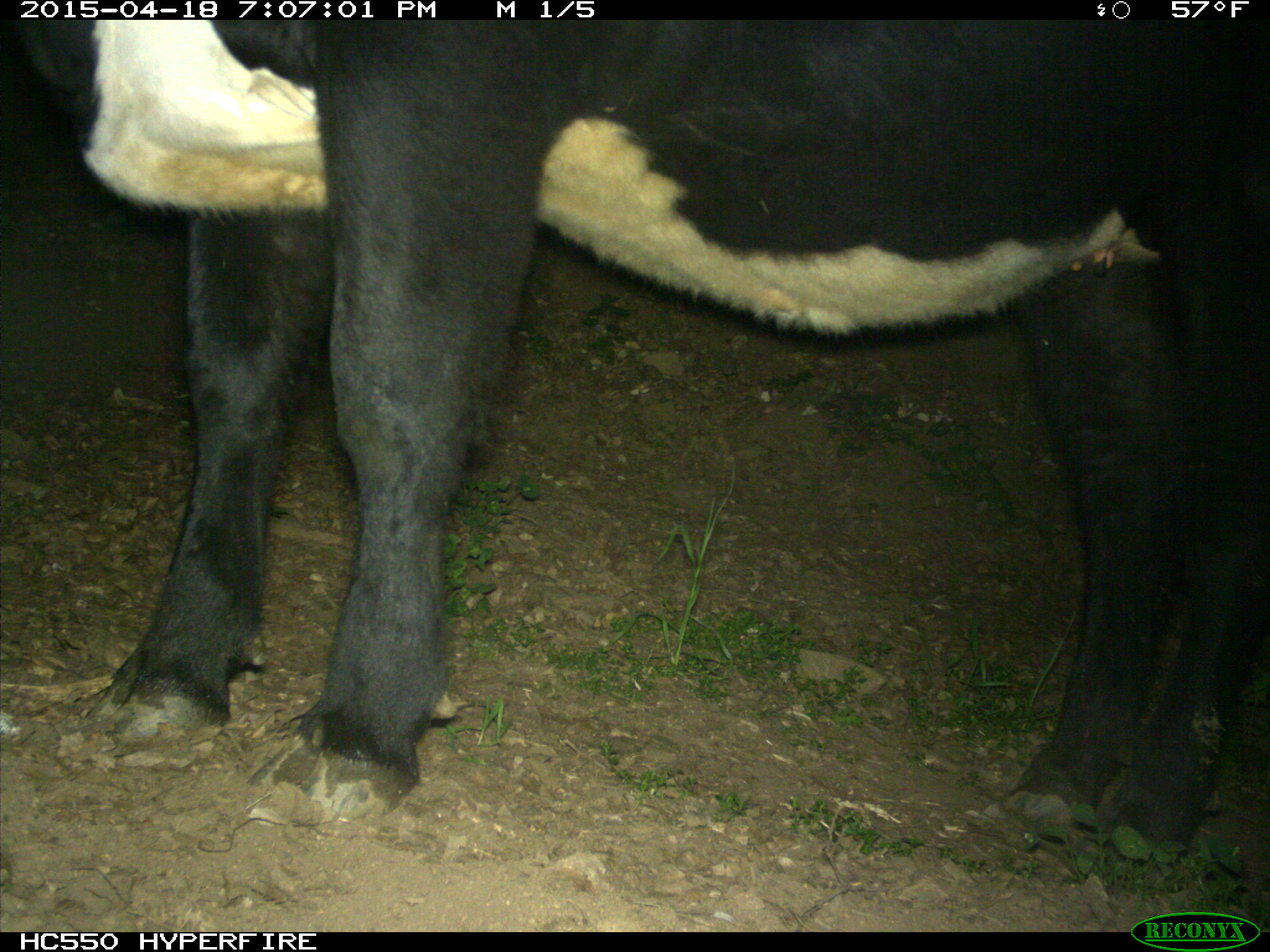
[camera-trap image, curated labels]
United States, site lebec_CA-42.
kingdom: Animalia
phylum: Chordata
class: Mammalia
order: Artiodactyla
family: Bovidae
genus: Bos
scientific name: Bos taurus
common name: domestic cow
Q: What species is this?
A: Bos taurus (domestic cow).